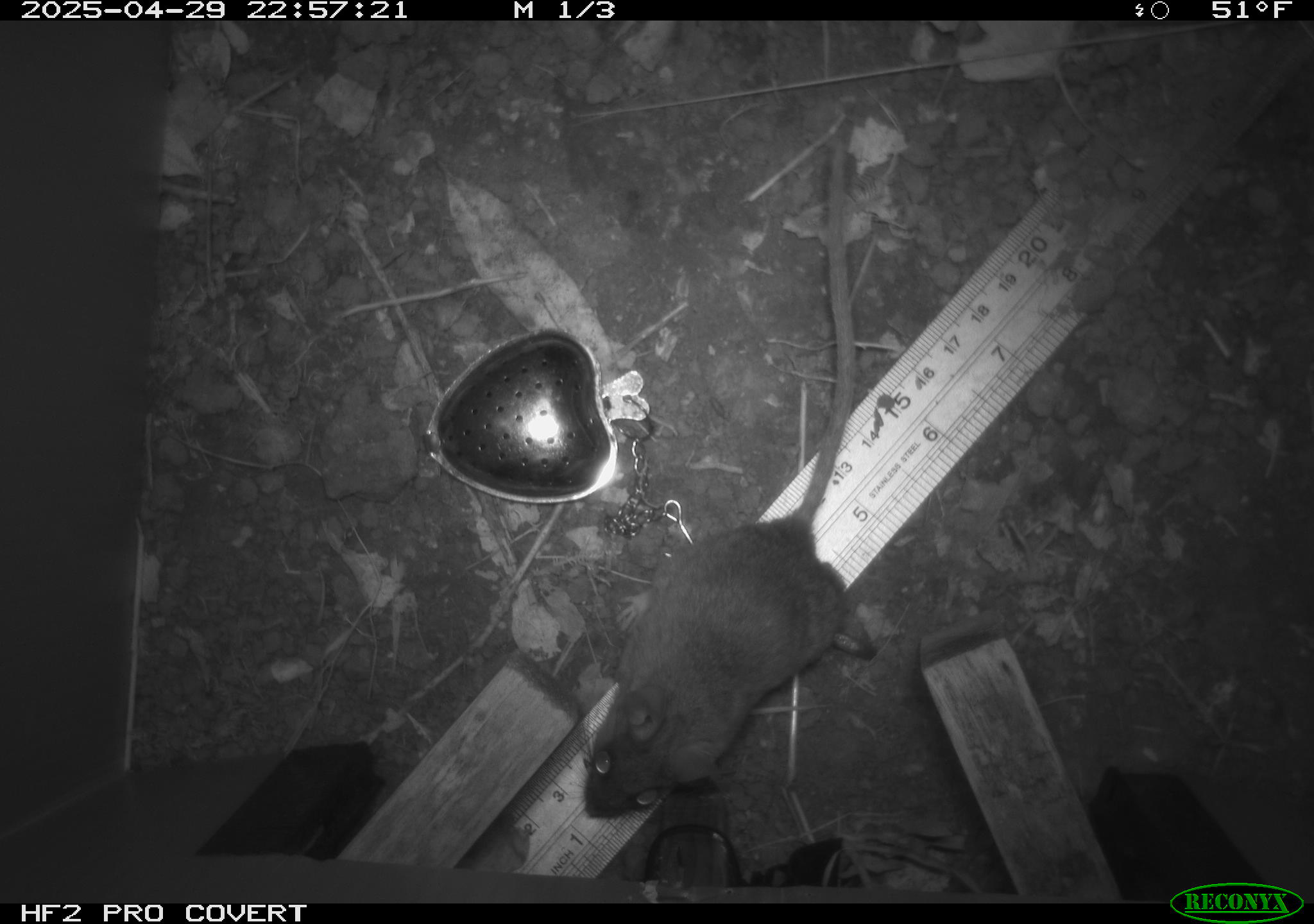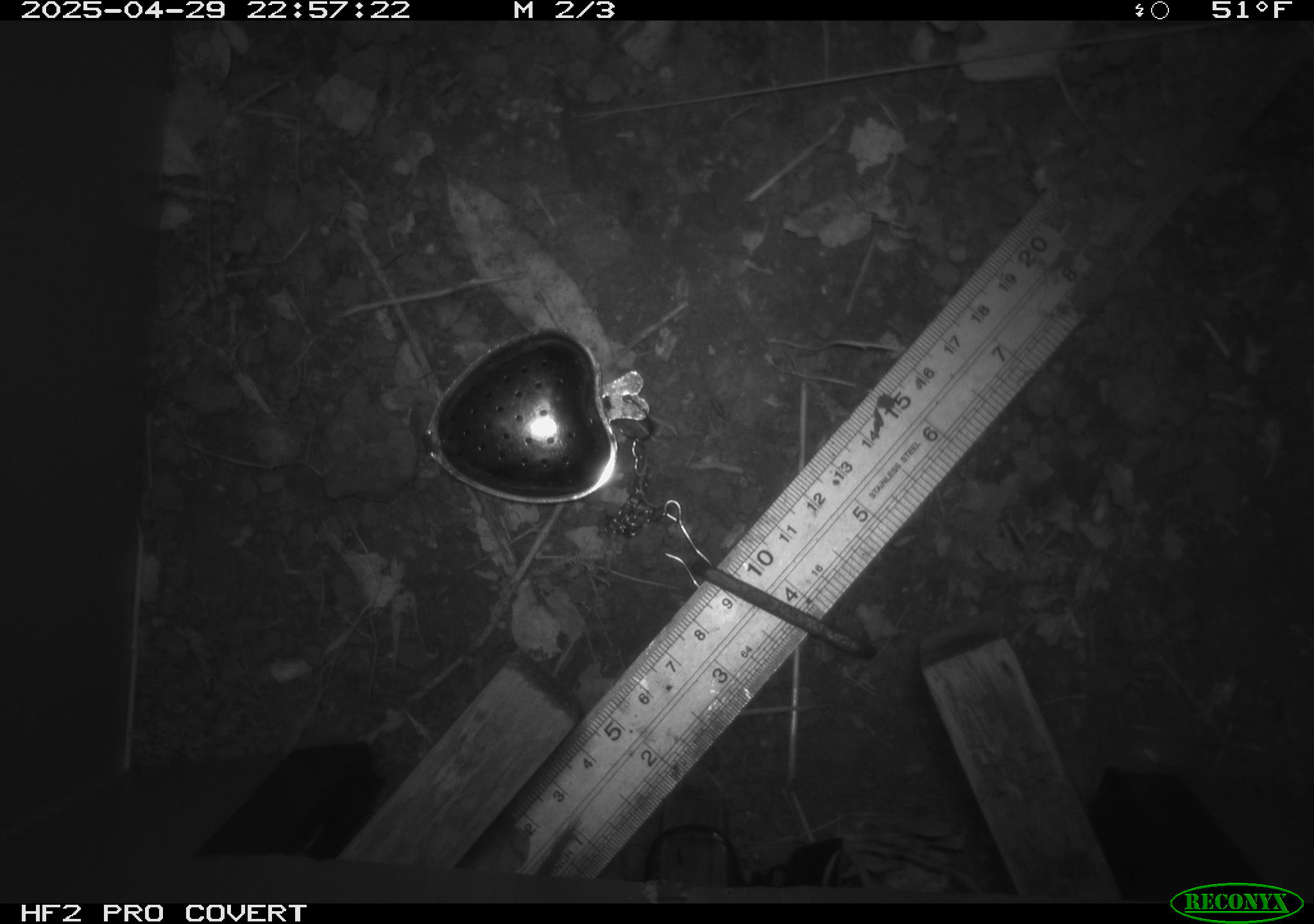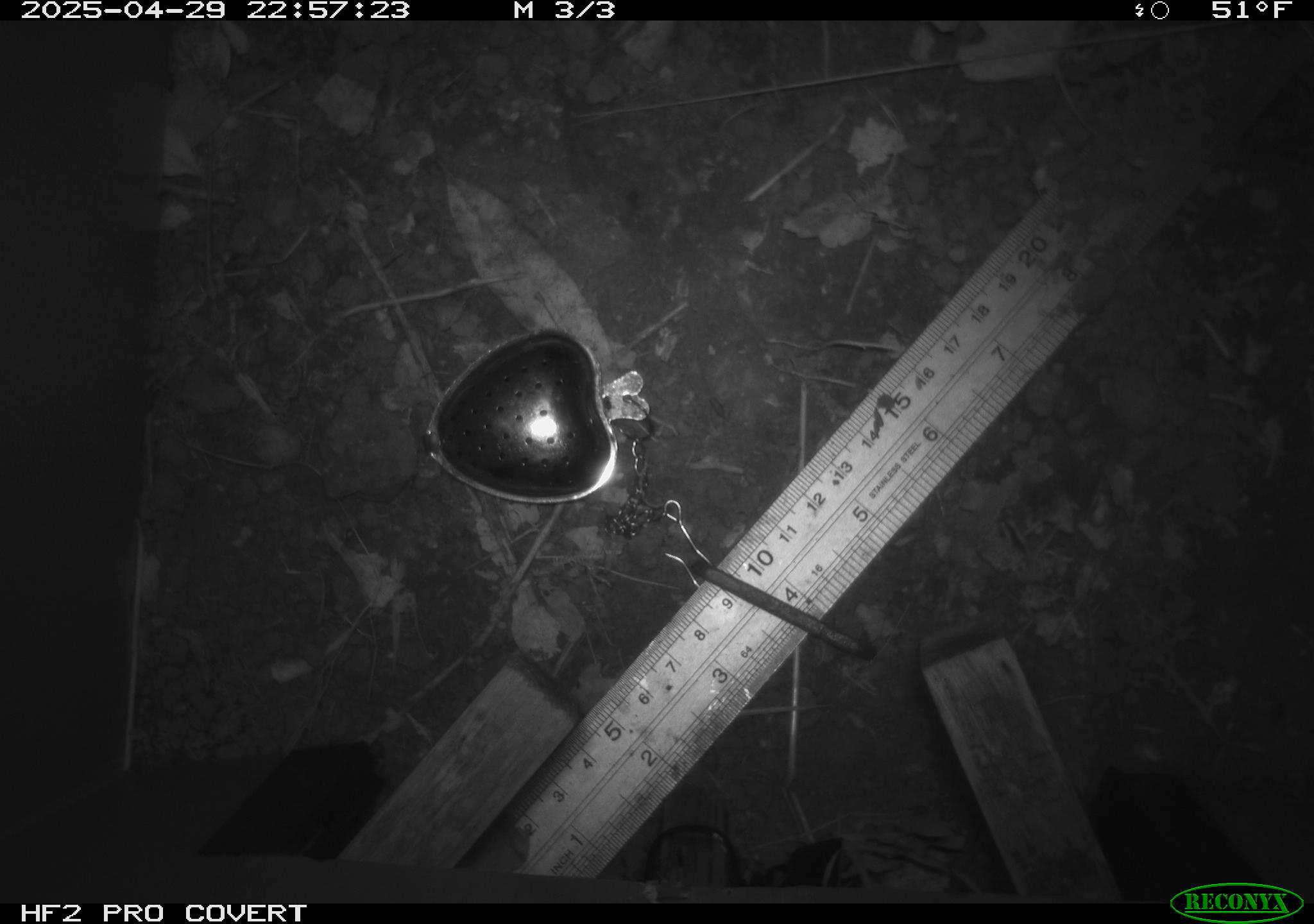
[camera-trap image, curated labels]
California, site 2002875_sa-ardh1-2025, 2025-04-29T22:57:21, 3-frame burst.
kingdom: Animalia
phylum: Chordata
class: Mammalia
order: Rodentia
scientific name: Rodentia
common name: mouse species